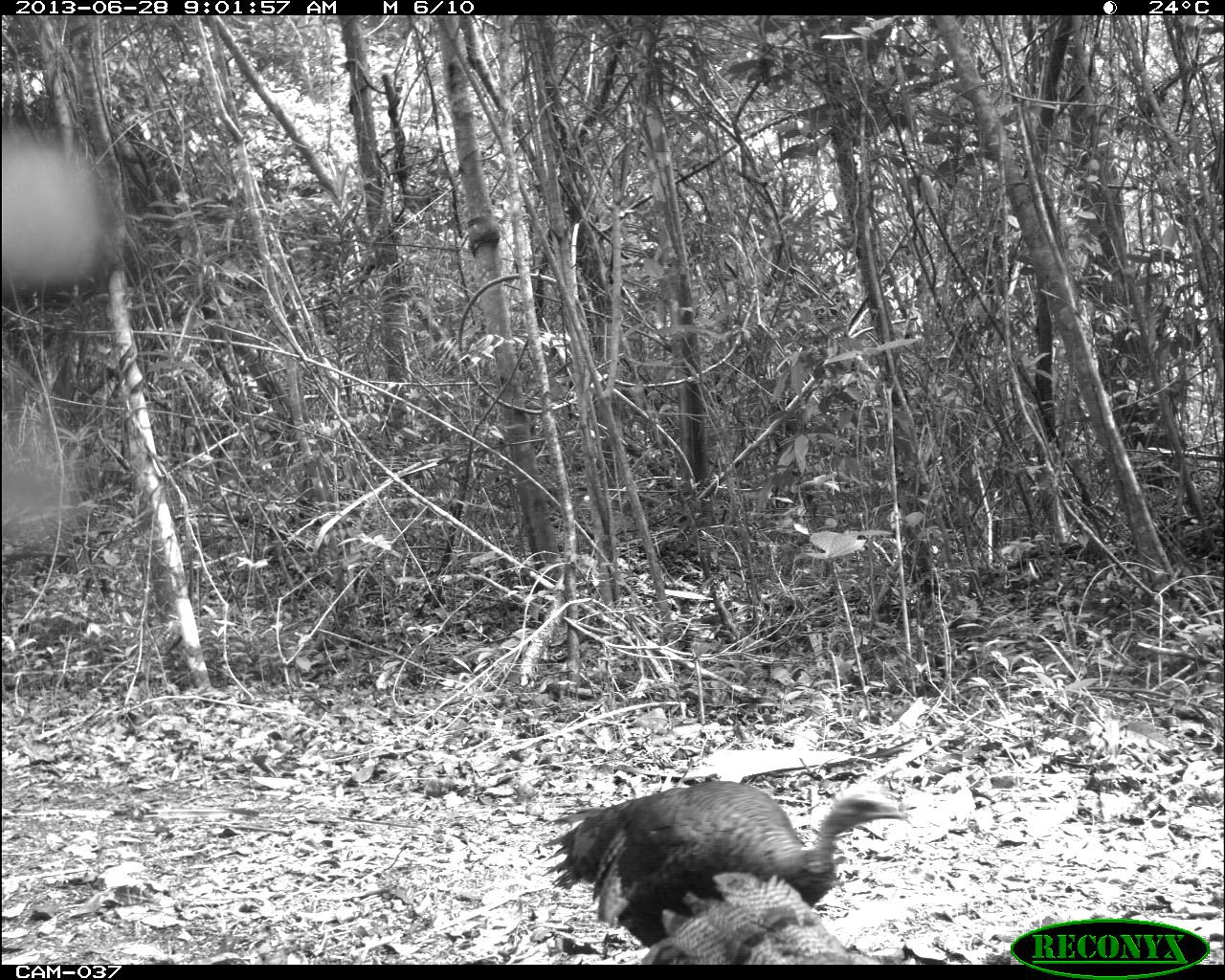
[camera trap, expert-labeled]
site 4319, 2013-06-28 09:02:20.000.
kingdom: Animalia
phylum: Chordata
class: Aves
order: Galliformes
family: Phasianidae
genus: Meleagris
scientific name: Meleagris ocellata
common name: ocellated turkey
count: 2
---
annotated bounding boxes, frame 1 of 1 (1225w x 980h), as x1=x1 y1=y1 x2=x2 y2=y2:
meleagris ocellata: x1=536 y1=778 x2=906 y2=950; x1=636 y1=868 x2=879 y2=964